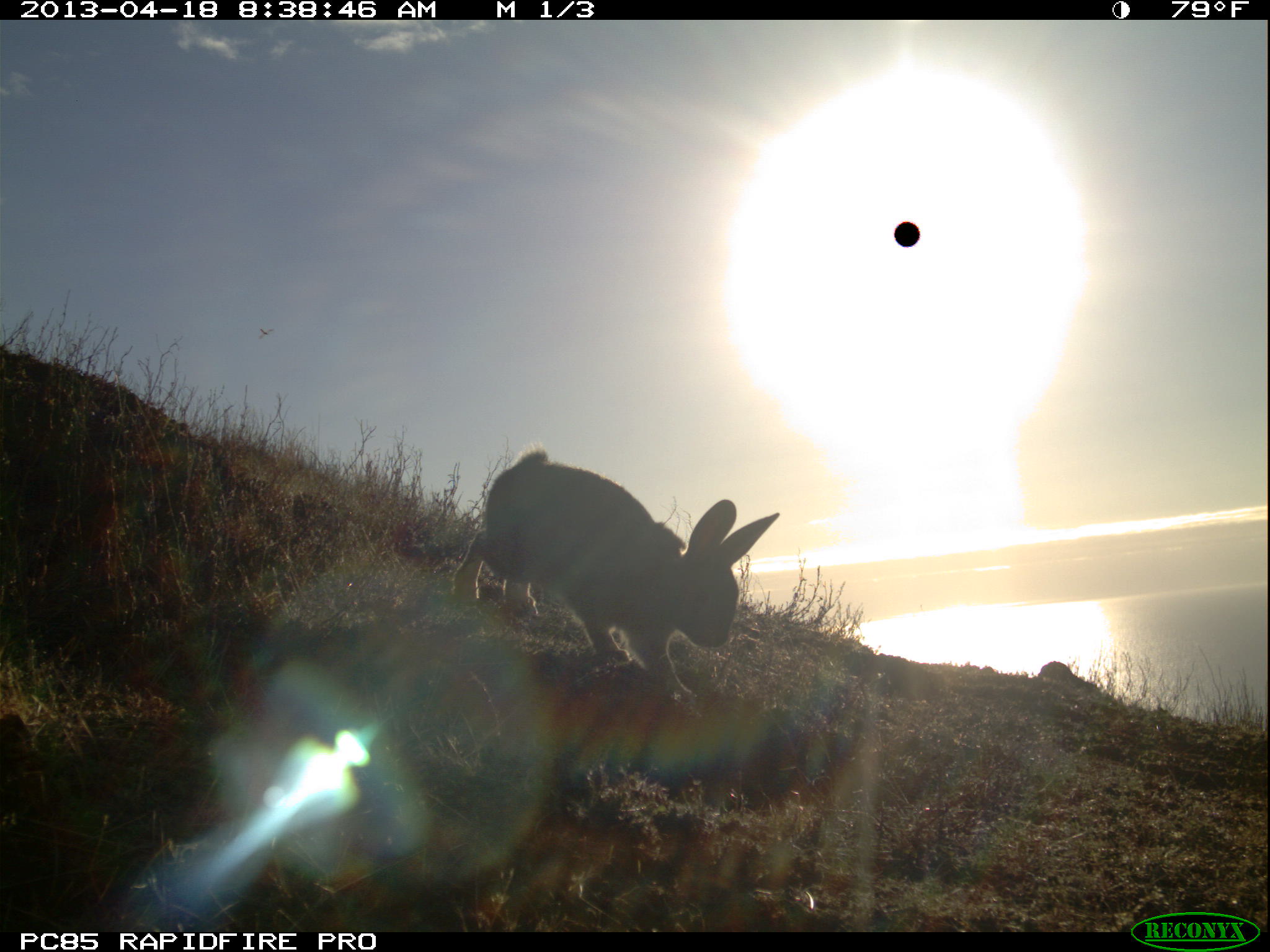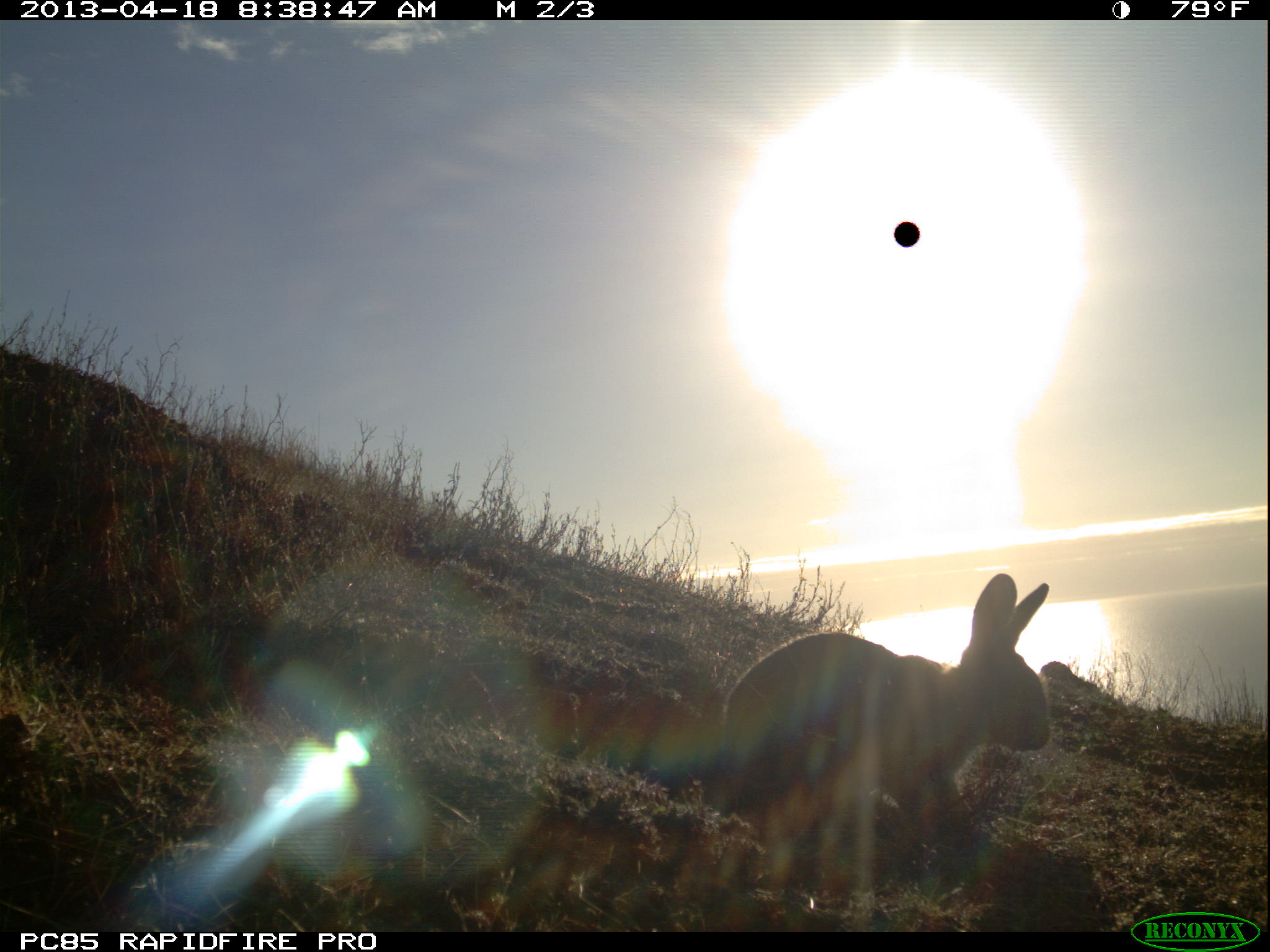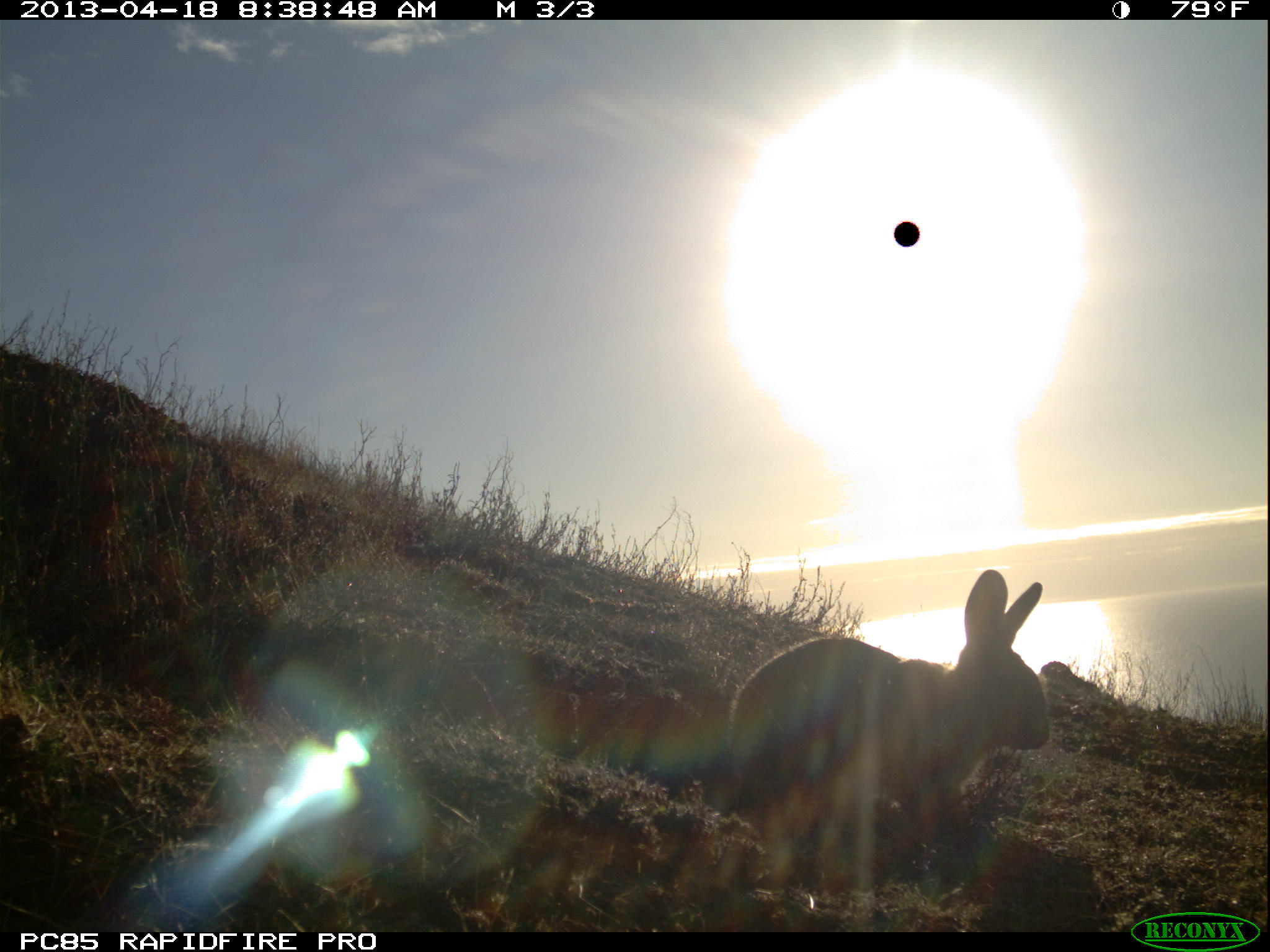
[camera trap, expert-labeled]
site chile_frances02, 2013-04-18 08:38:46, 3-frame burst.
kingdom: Animalia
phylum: Chordata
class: Mammalia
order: Lagomorpha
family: Leporidae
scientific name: Leporidae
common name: rabbits and hares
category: rabbit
Rabbit (rabbits and hares) (Leporidae).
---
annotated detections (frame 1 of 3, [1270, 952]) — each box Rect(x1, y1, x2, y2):
rabbit: Rect(449, 447, 778, 713)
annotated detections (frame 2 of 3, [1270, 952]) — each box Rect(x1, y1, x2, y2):
rabbit: Rect(686, 570, 1055, 912)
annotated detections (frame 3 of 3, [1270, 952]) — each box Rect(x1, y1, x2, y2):
rabbit: Rect(693, 573, 1047, 913)